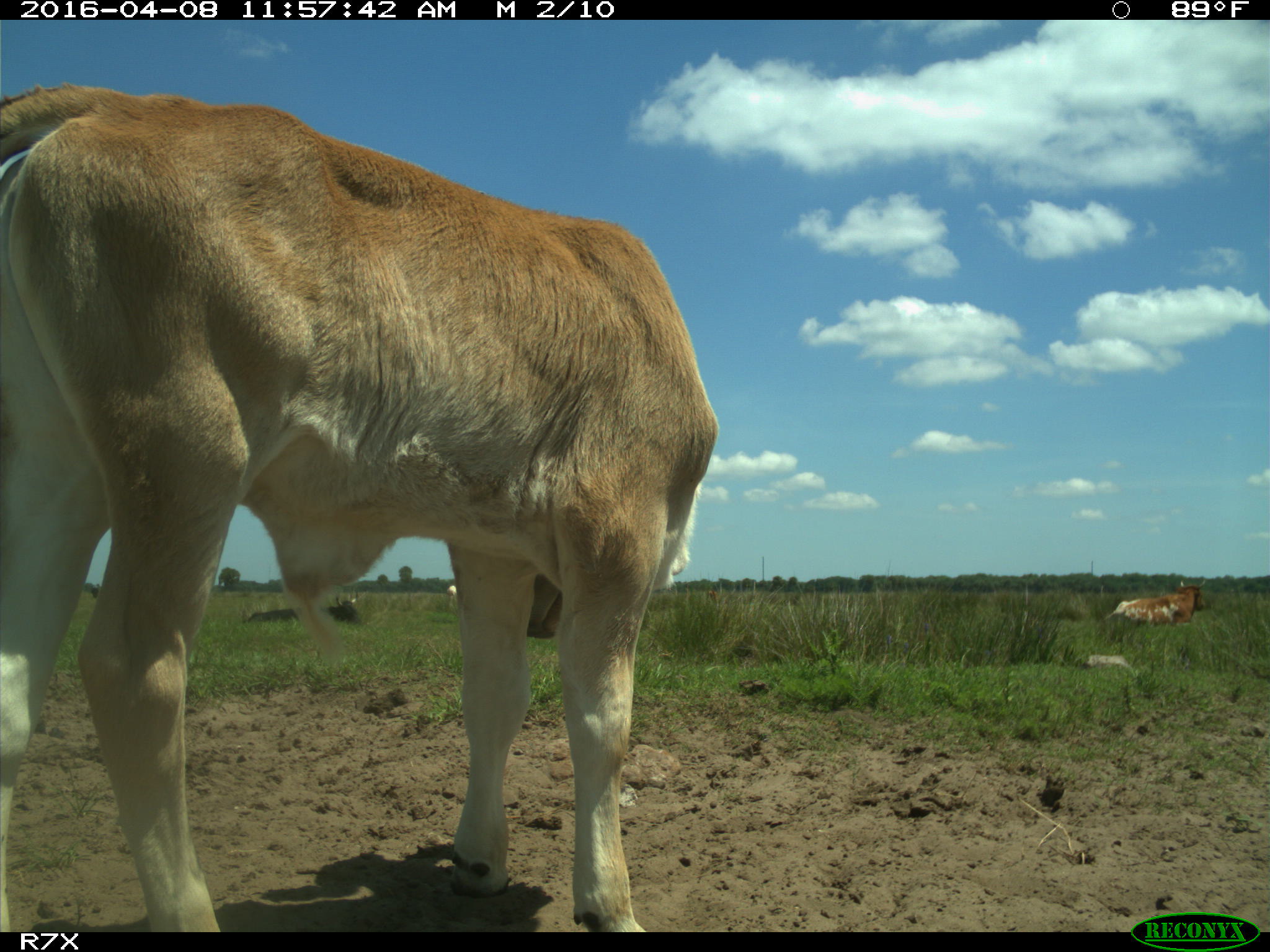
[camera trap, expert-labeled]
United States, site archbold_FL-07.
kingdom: Animalia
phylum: Chordata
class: Mammalia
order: Artiodactyla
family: Bovidae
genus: Bos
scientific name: Bos taurus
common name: domestic cow